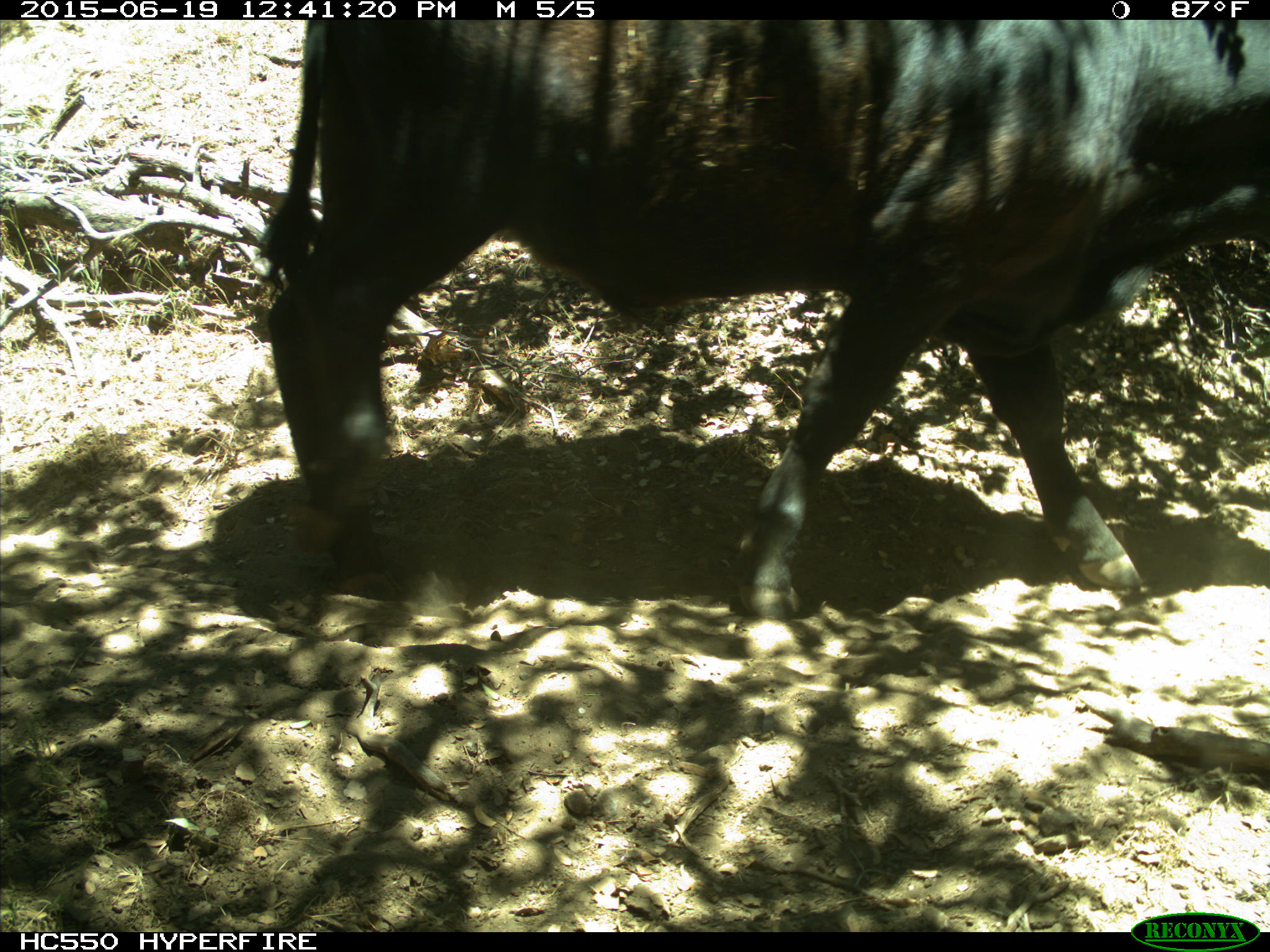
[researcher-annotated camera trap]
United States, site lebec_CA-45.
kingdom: Animalia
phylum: Chordata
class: Mammalia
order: Artiodactyla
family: Bovidae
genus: Bos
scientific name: Bos taurus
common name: domestic cow